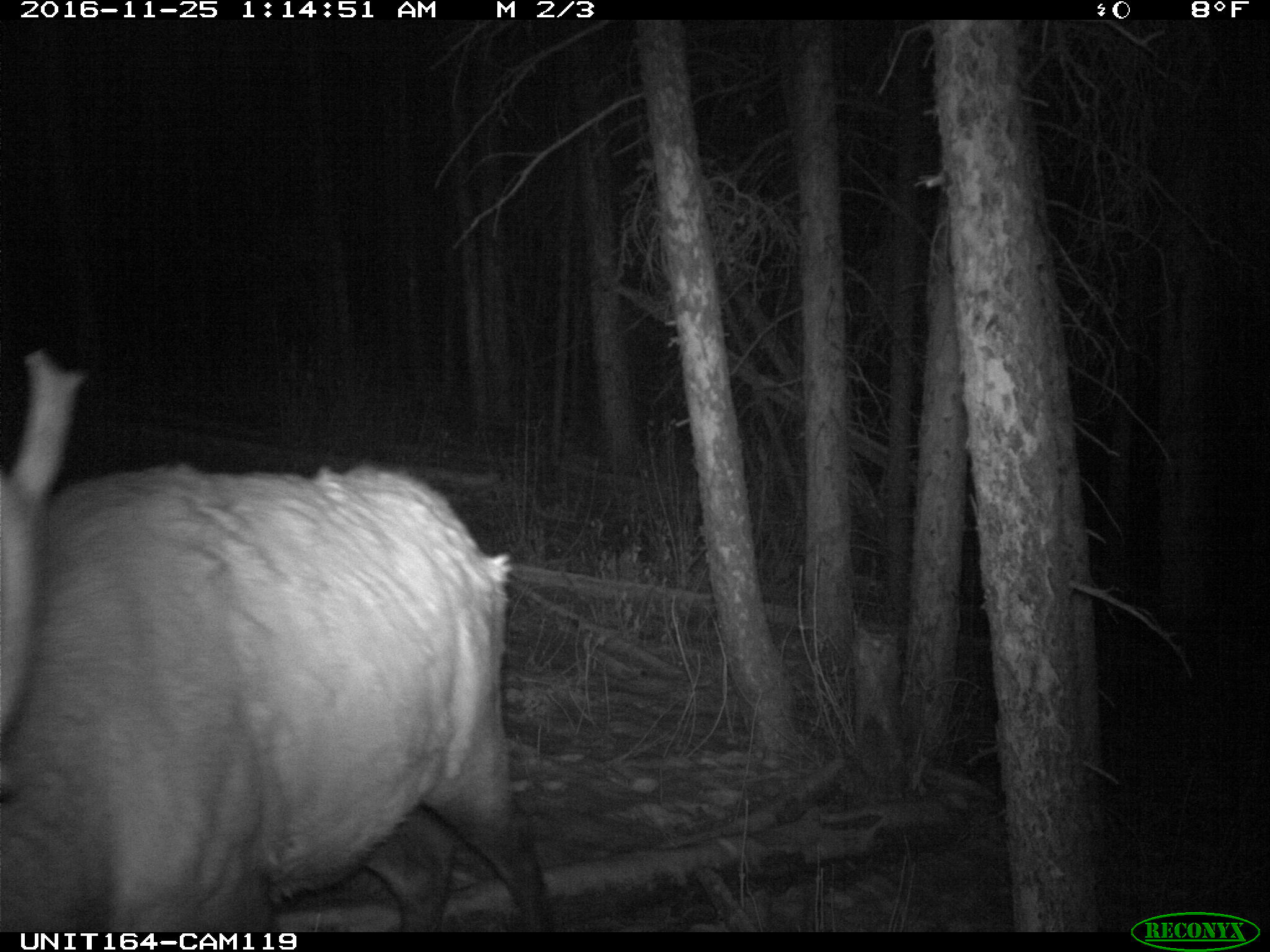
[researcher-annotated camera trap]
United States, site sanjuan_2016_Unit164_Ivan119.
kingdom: Animalia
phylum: Chordata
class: Mammalia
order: Artiodactyla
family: Cervidae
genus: Cervus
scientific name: Cervus elaphus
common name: red deer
Cervus elaphus (red deer).